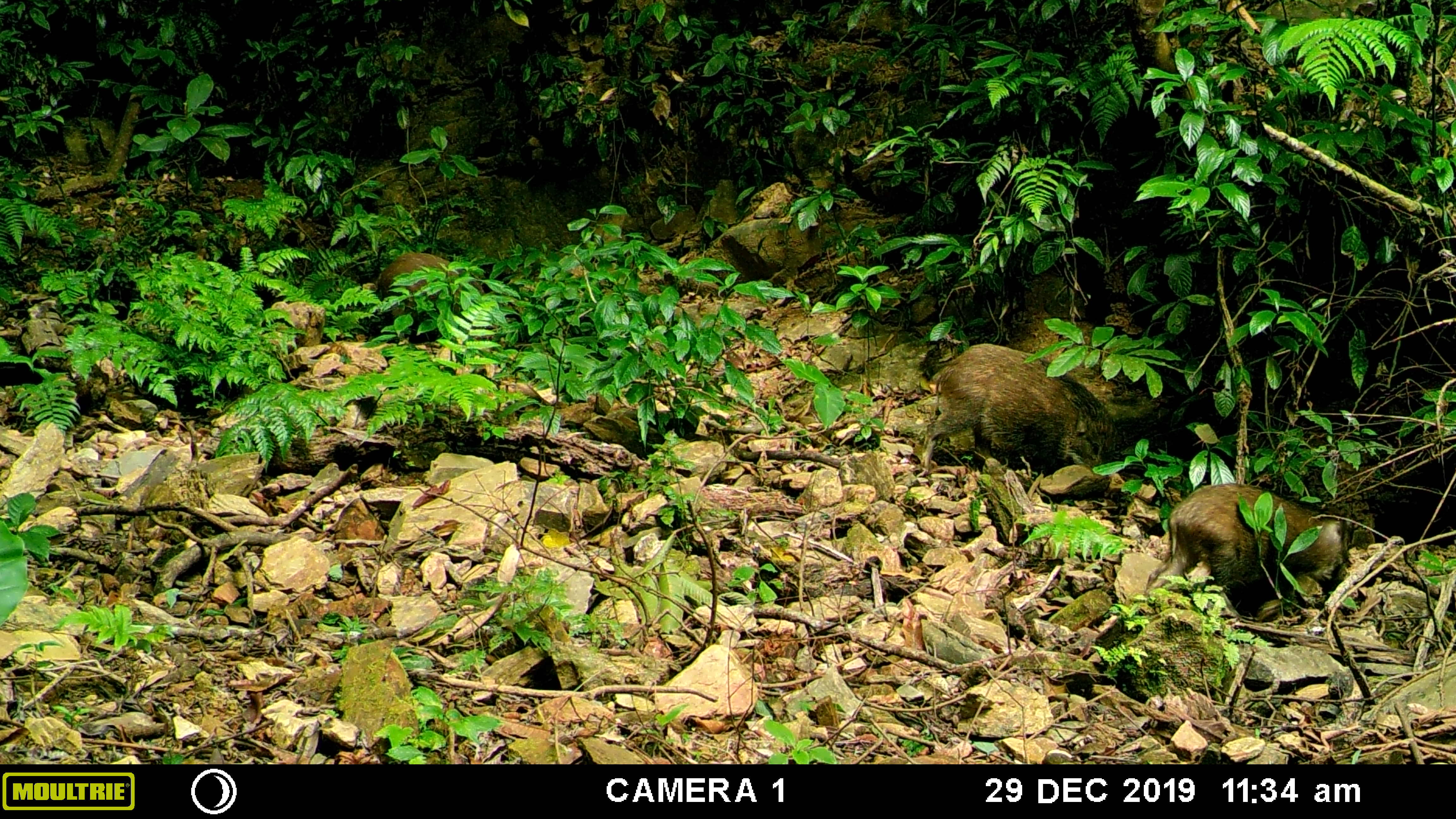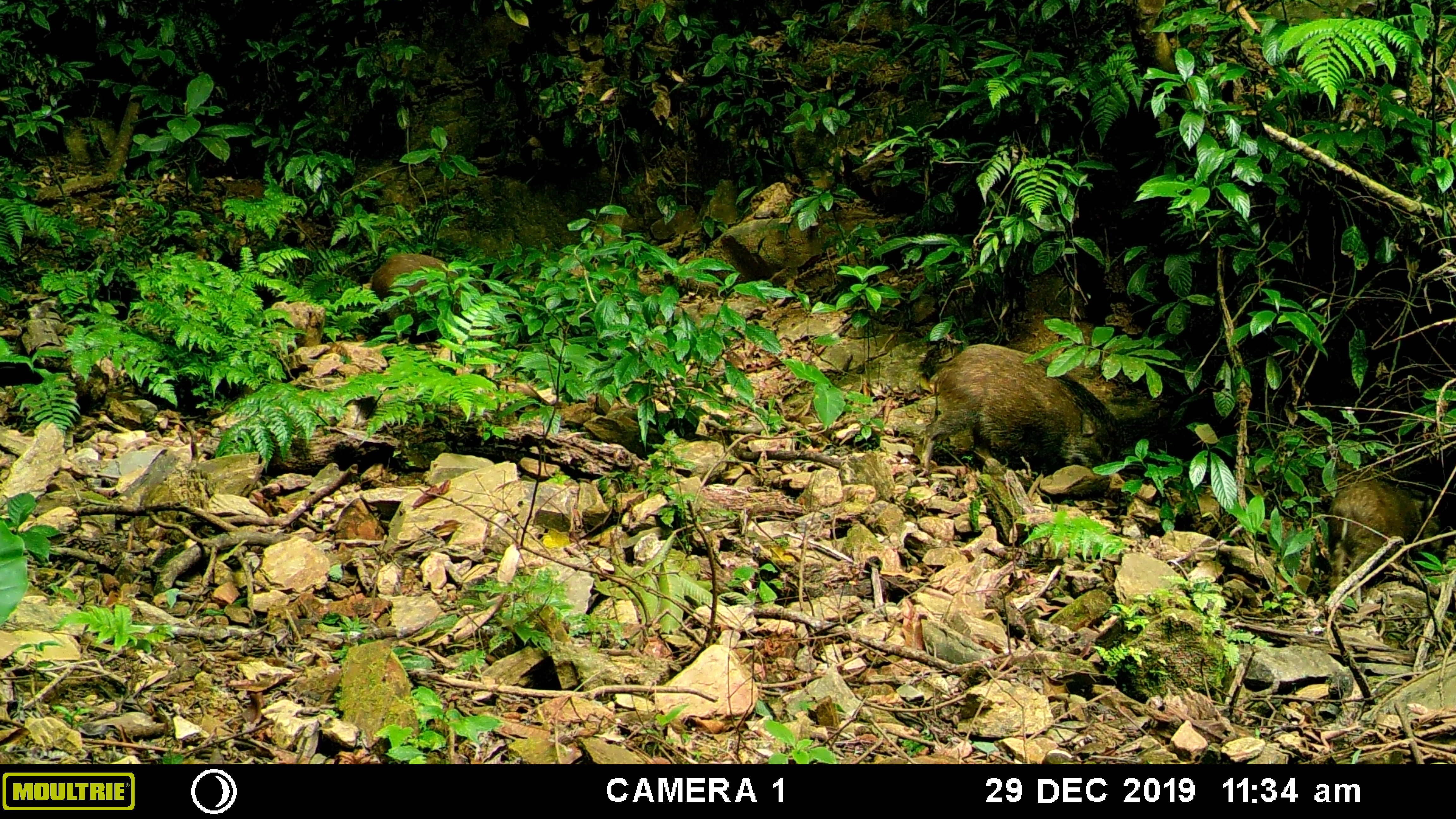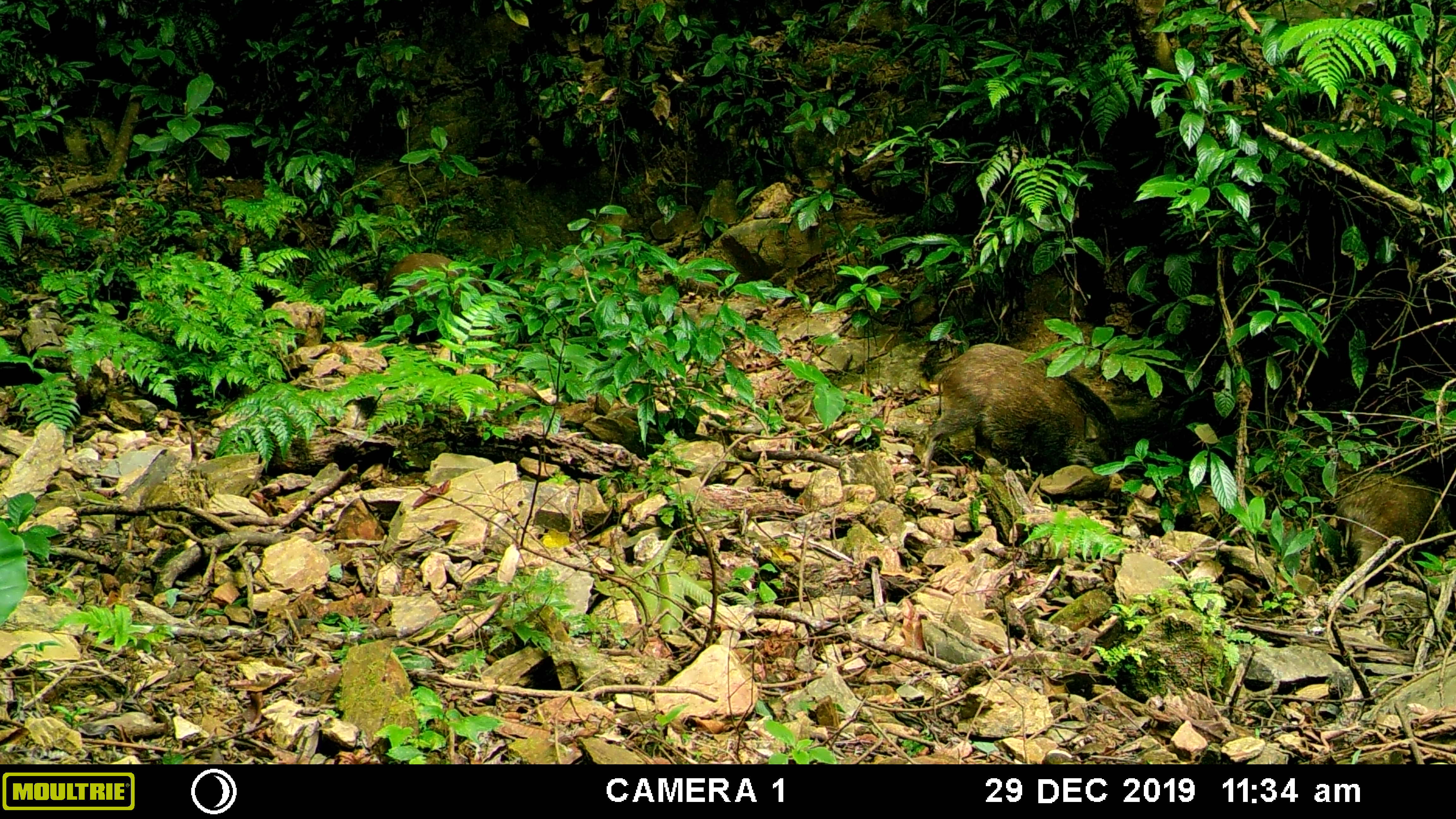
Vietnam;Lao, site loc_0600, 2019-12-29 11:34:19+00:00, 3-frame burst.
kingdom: Animalia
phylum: Chordata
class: Mammalia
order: Artiodactyla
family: Suidae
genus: Sus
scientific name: Sus scrofa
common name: eurasian wild pig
Eurasian wild pig (Sus scrofa). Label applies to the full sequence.